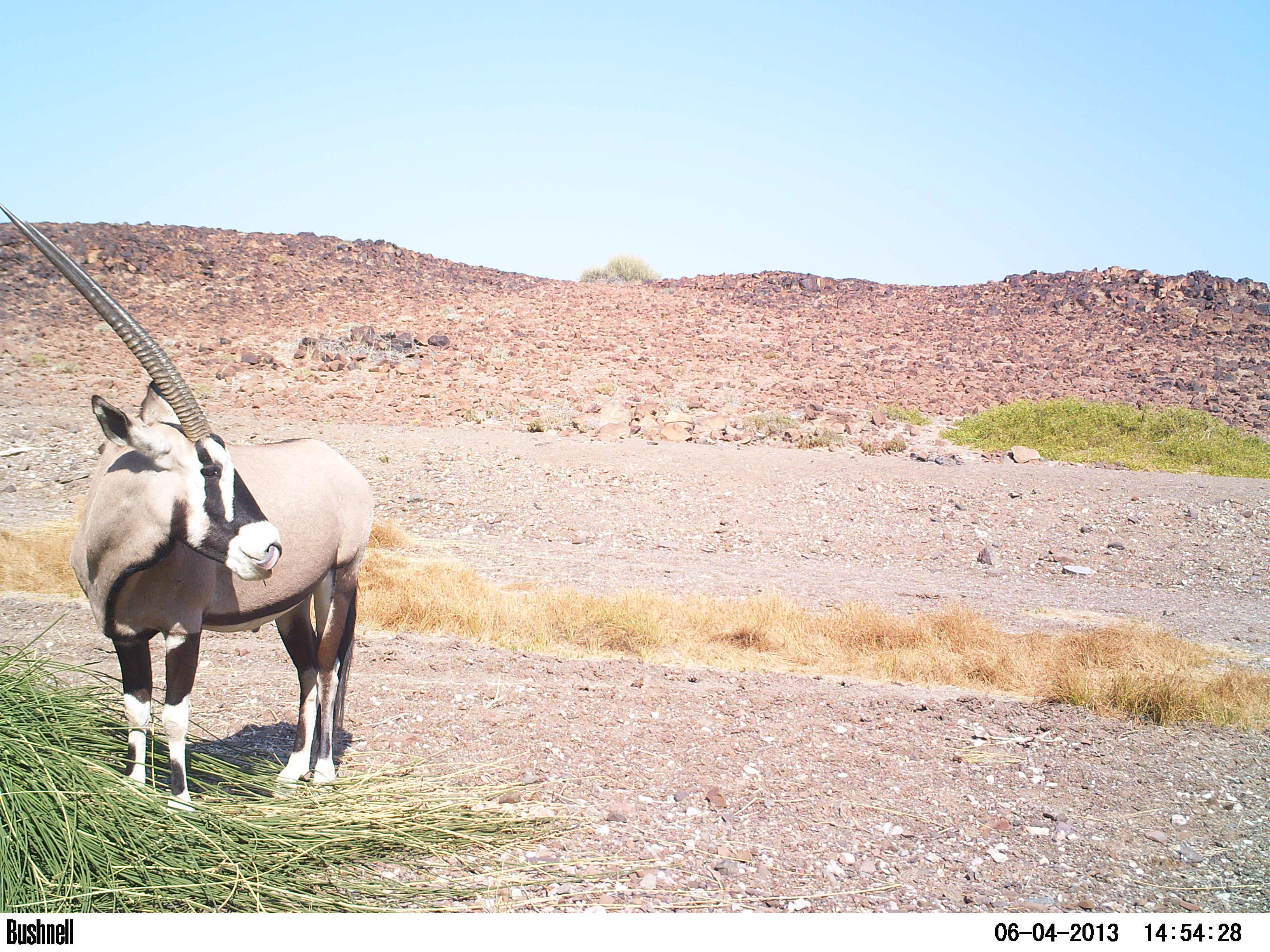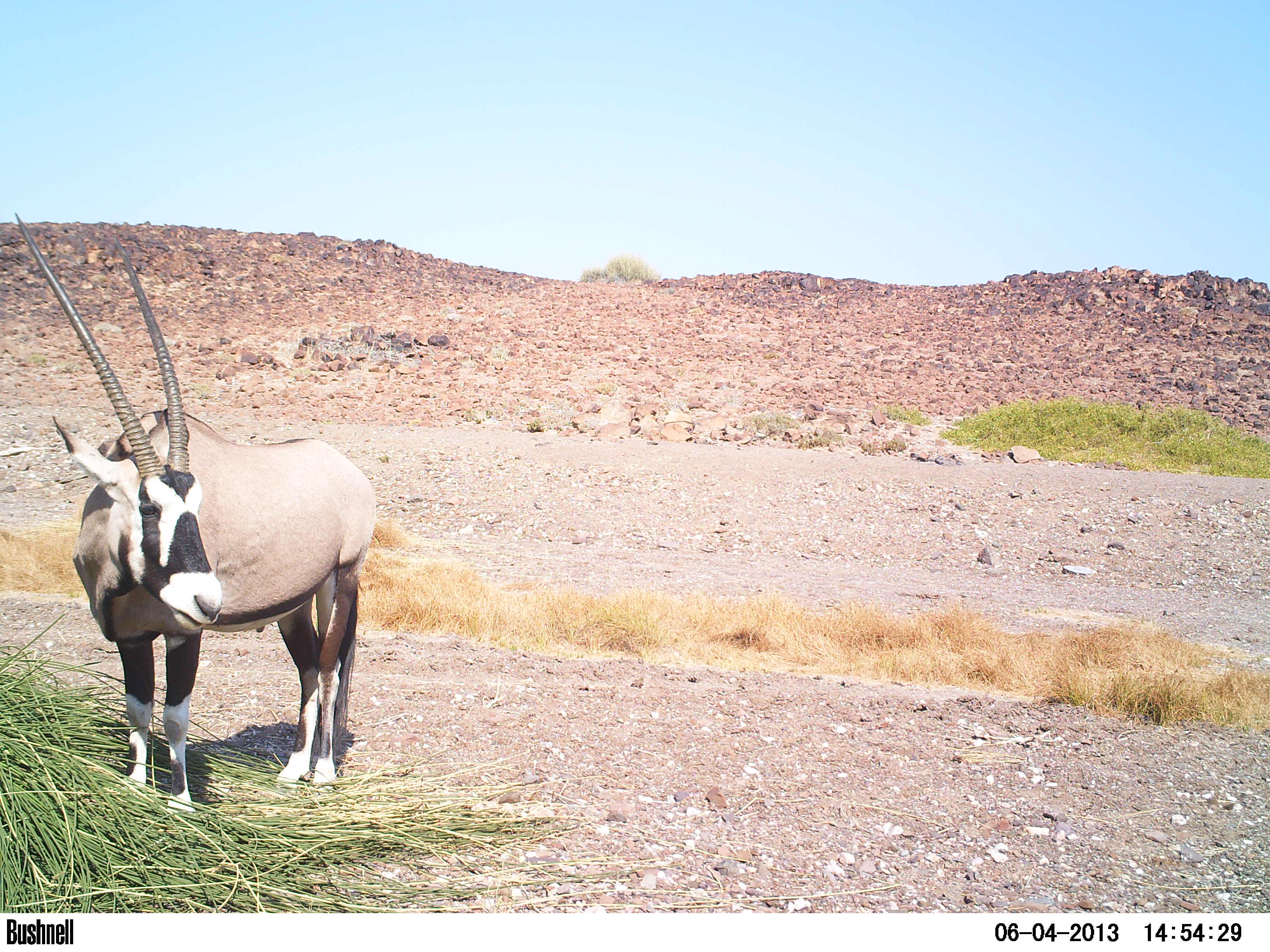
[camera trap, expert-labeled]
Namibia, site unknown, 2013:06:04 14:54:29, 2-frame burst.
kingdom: Animalia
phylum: Chordata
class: Mammalia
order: Artiodactyla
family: Bovidae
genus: Oryx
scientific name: Oryx gazella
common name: gemsbok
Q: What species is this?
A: Oryx gazella (gemsbok).